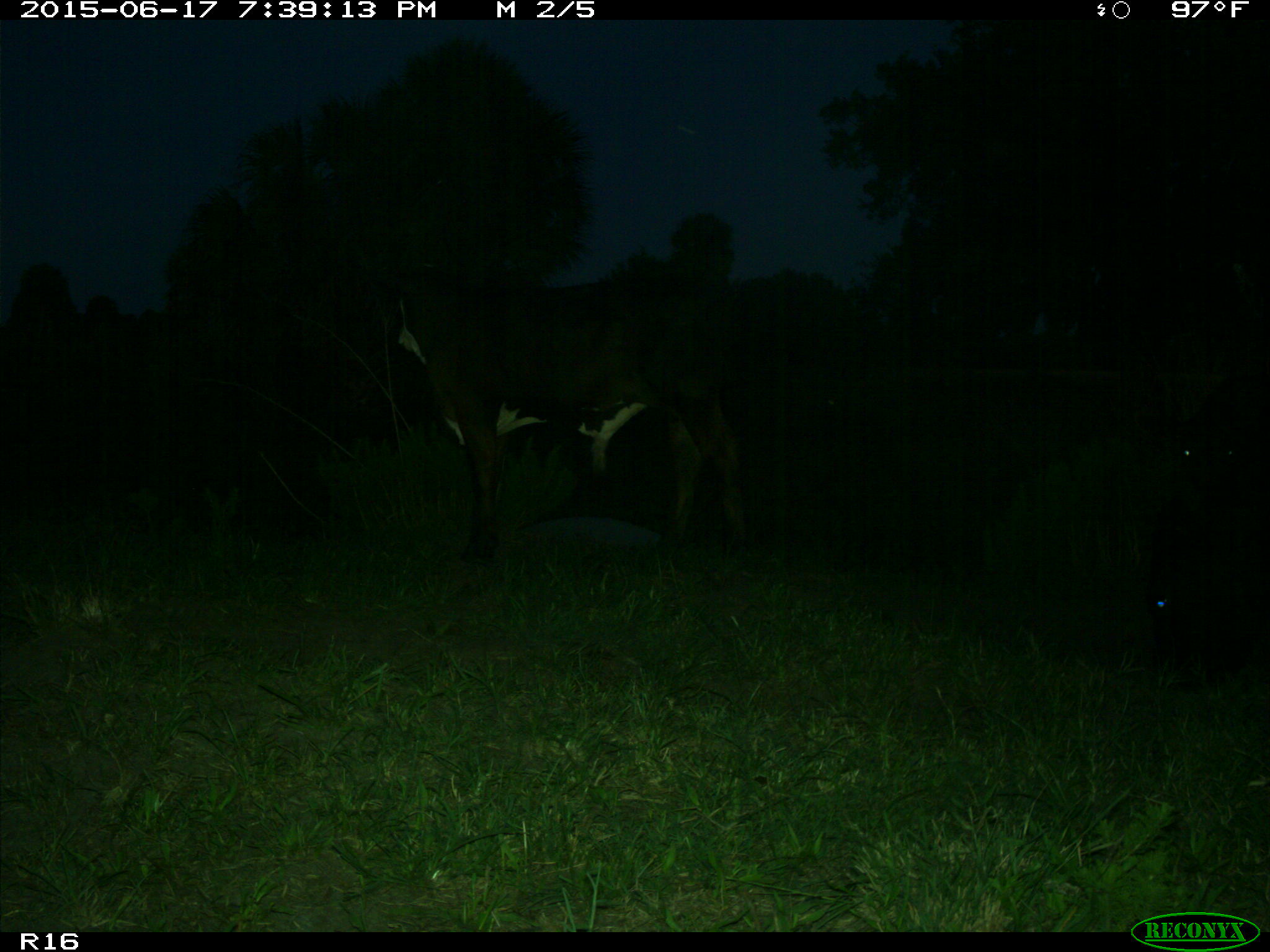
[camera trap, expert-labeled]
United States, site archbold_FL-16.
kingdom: Animalia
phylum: Chordata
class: Mammalia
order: Artiodactyla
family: Bovidae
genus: Bos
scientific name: Bos taurus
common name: domestic cow